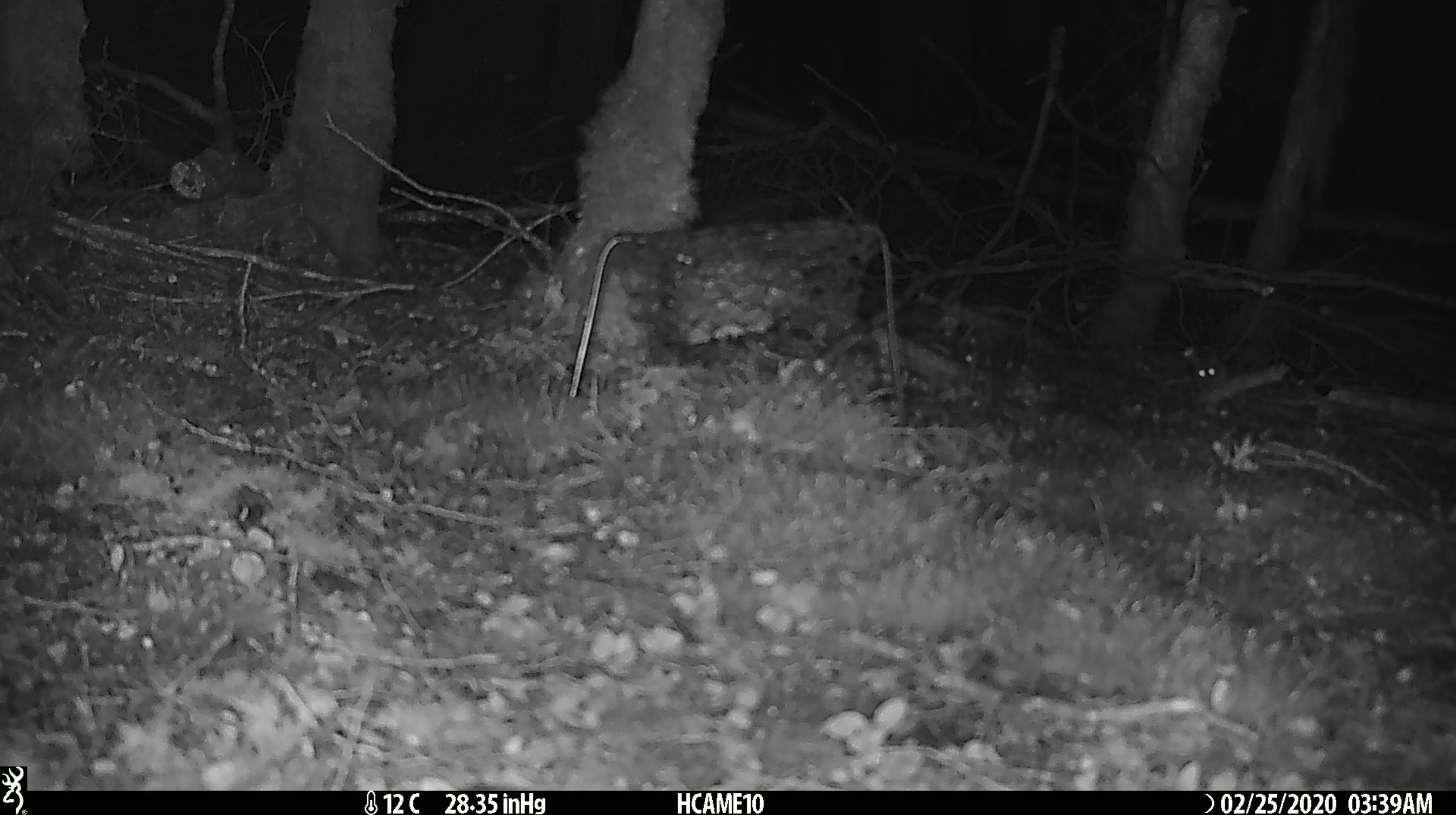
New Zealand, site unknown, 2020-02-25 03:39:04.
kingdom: Animalia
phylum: Chordata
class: Mammalia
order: Rodentia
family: Muridae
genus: Mus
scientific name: Mus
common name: mouse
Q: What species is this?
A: Mouse (Mus).